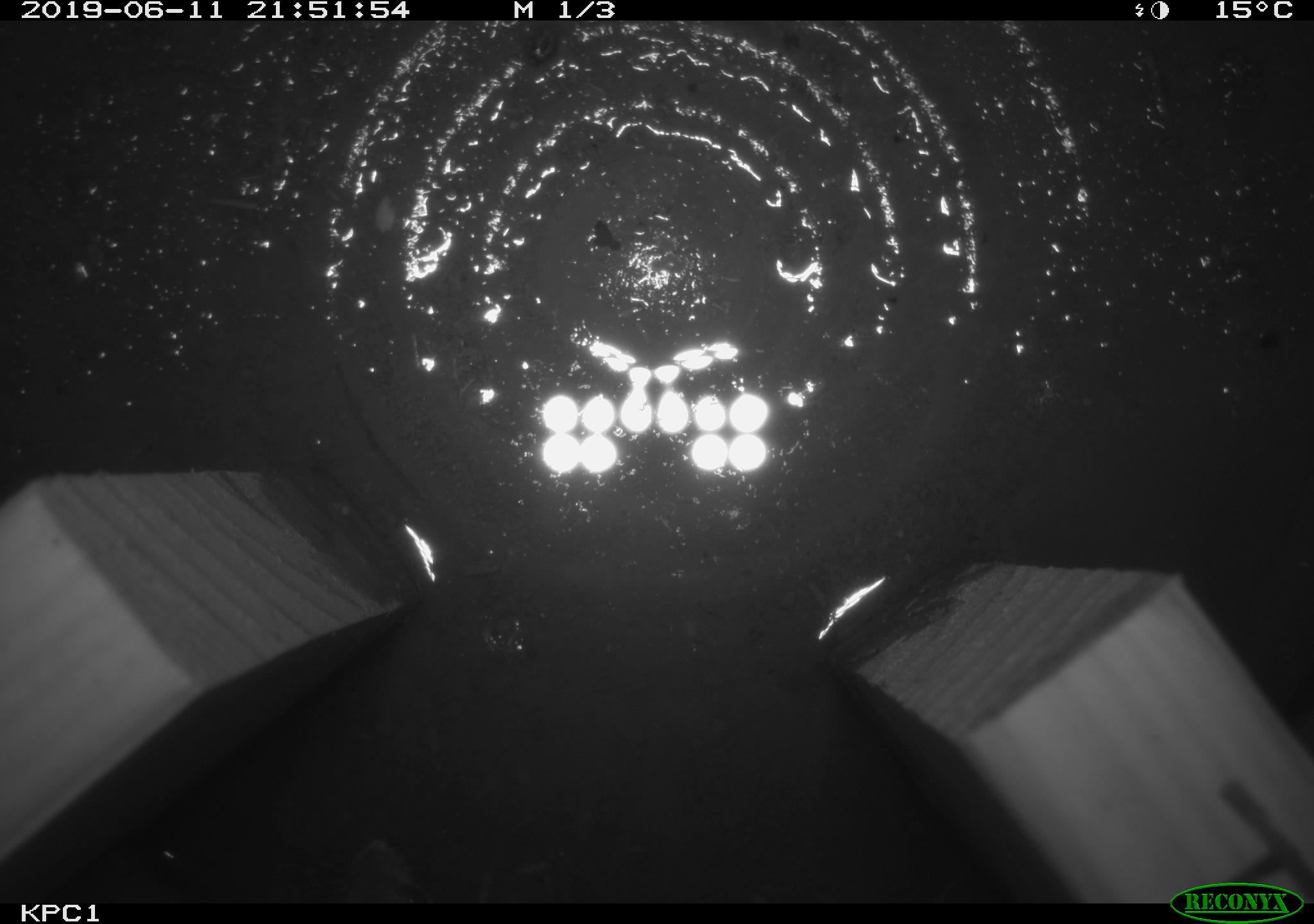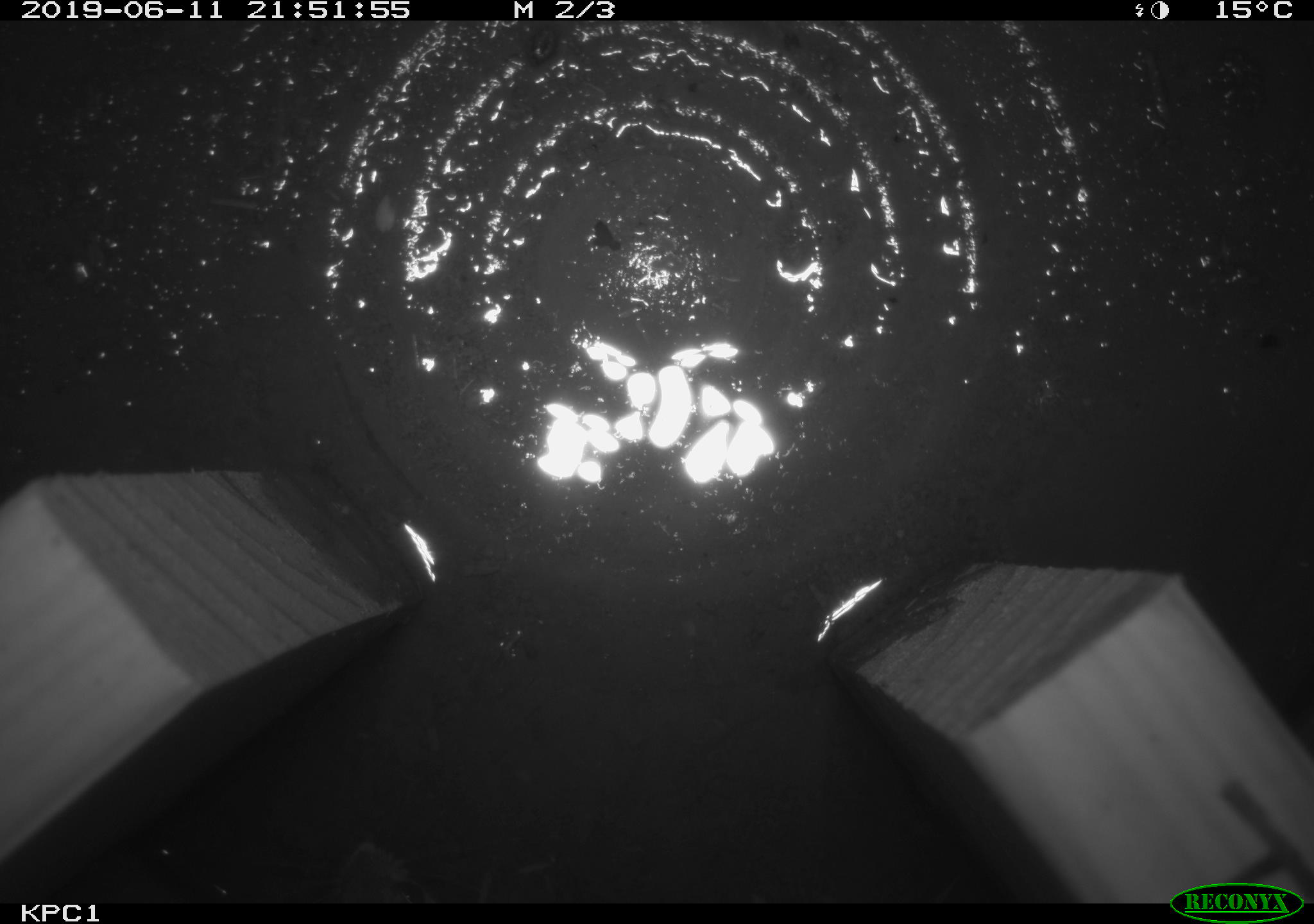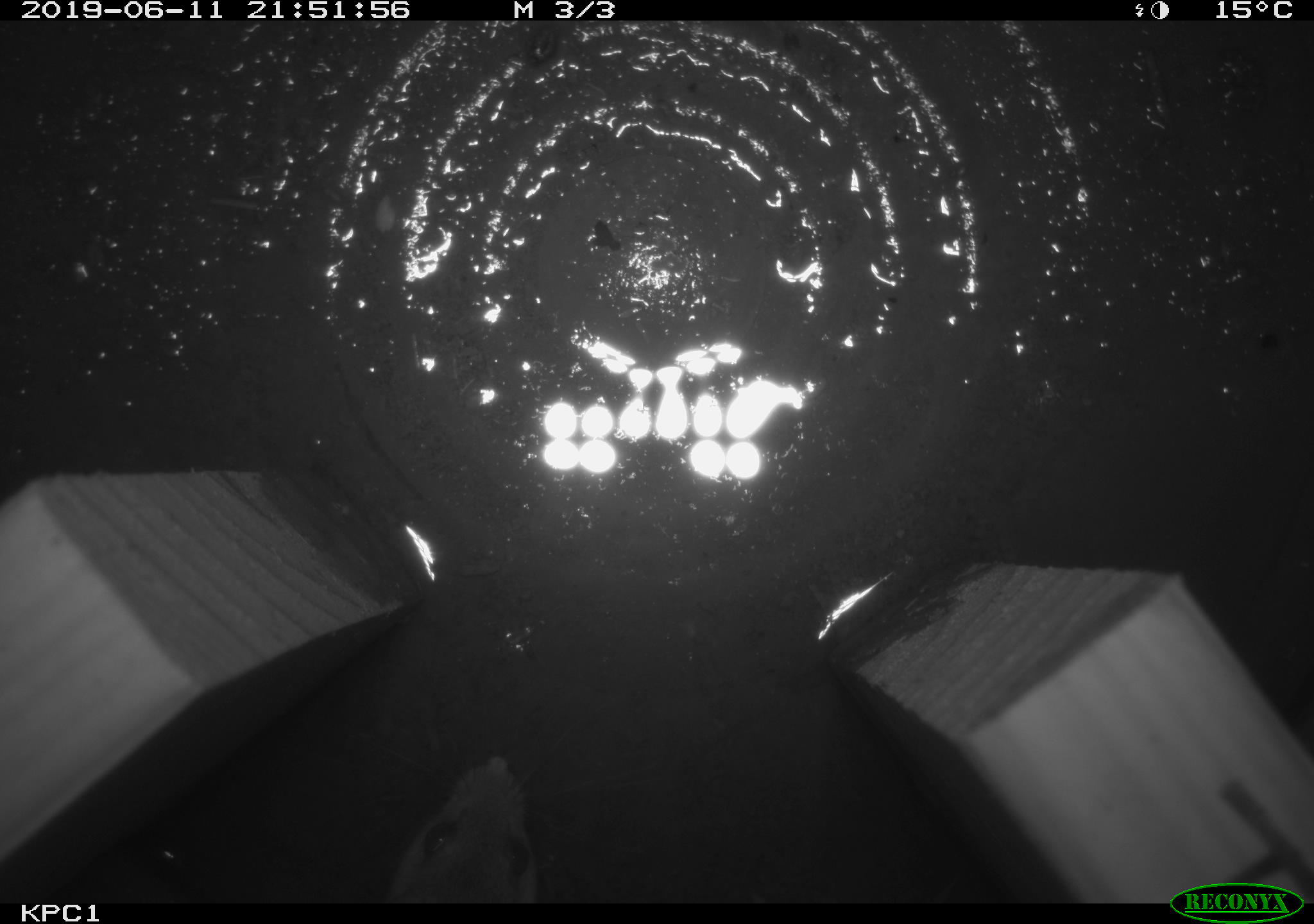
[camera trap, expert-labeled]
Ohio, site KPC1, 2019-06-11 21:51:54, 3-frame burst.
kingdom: Animalia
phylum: Chordata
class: Mammalia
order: Rodentia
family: Cricetidae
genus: Peromyscus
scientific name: Peromyscus leucopus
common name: white-footed mouse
White-footed mouse (Peromyscus leucopus).